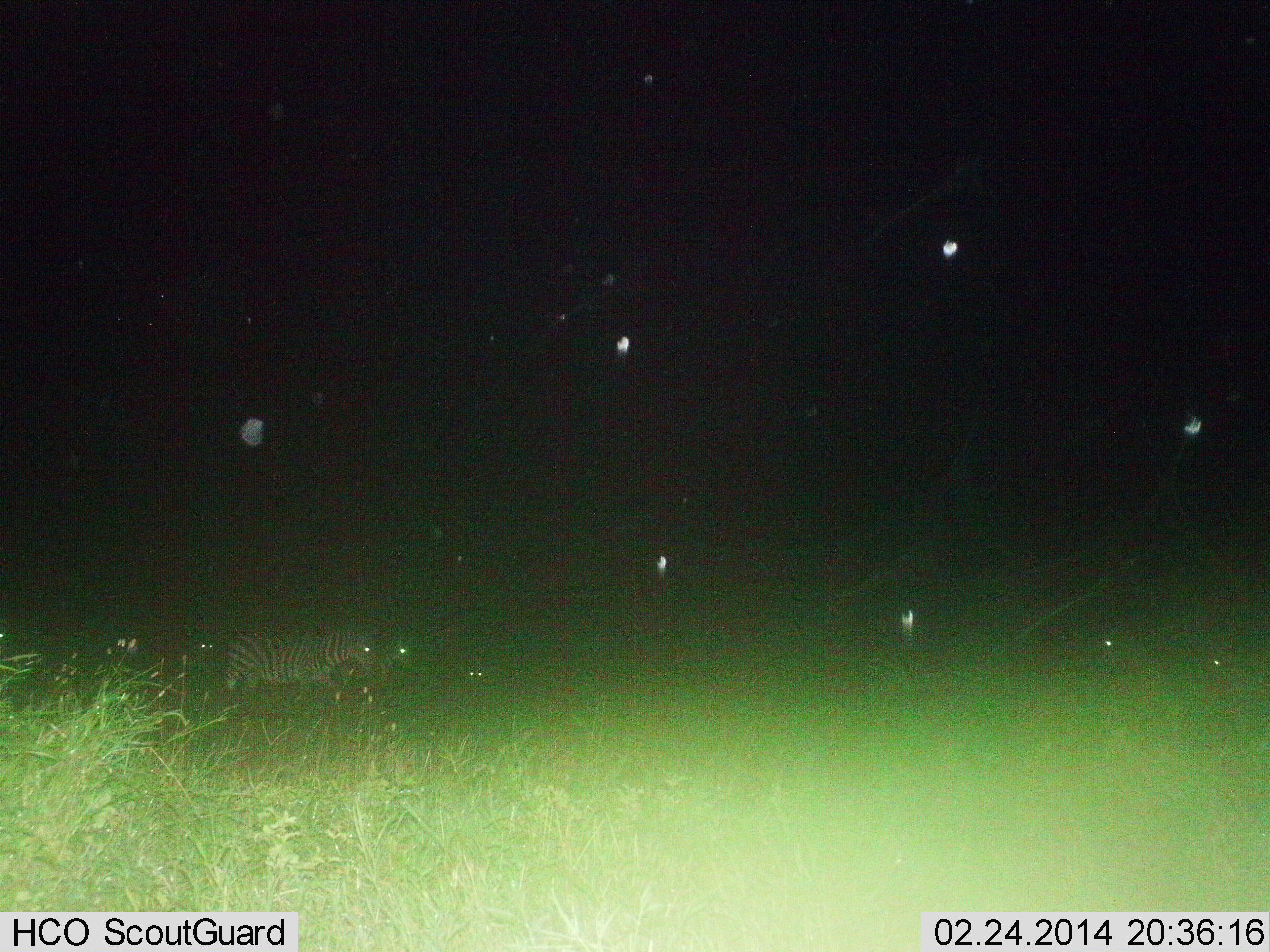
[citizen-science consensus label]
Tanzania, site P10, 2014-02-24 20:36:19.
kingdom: Animalia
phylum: Chordata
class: Mammalia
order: Perissodactyla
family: Equidae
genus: Equus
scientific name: Equus quagga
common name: plains zebra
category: zebra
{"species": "zebra (plains zebra) (Equus quagga)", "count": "2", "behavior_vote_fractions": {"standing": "50%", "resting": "0%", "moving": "60%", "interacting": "0%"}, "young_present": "0%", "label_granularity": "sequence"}